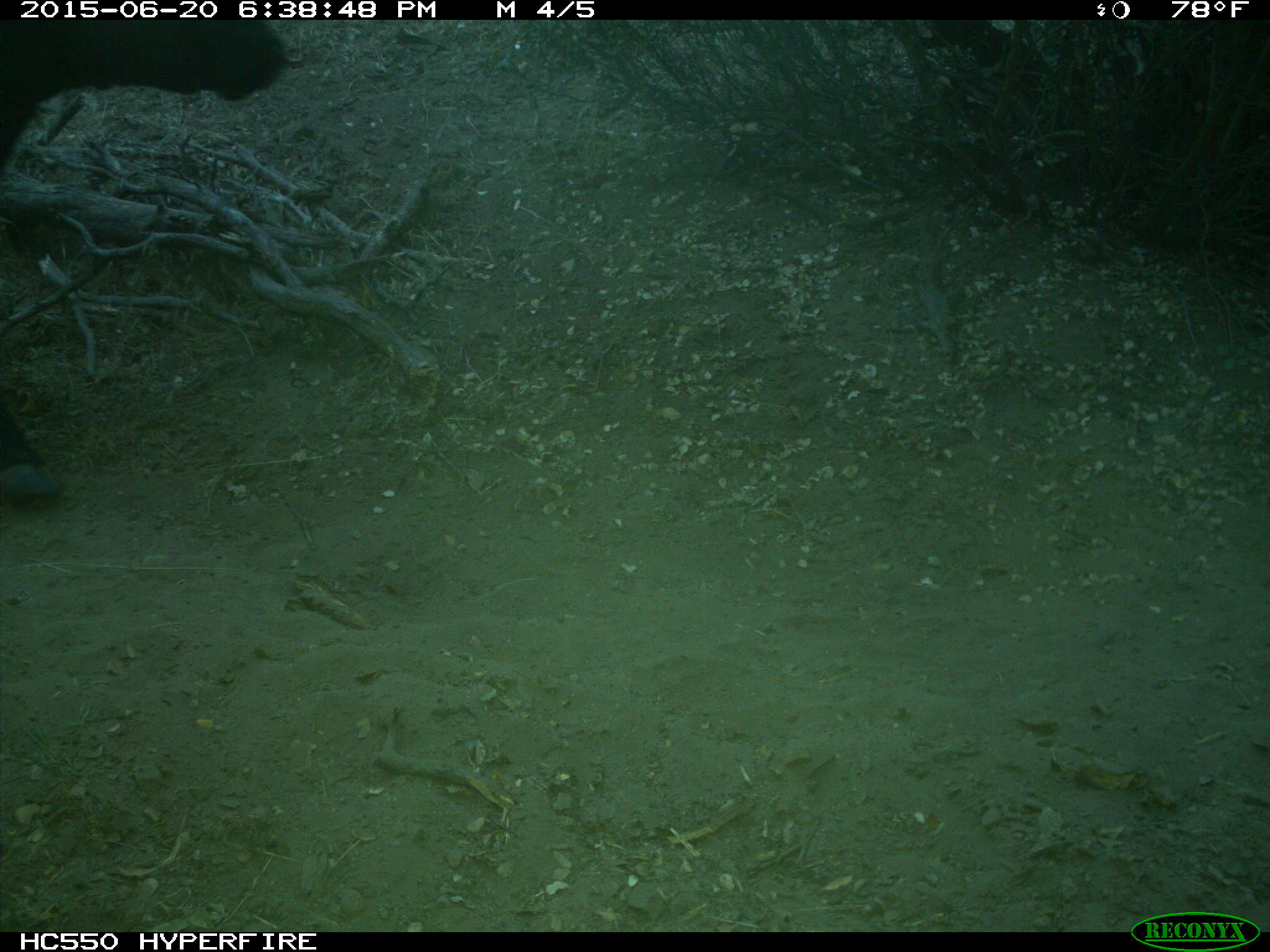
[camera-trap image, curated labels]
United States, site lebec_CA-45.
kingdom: Animalia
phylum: Chordata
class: Mammalia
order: Artiodactyla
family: Bovidae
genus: Bos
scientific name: Bos taurus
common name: domestic cow